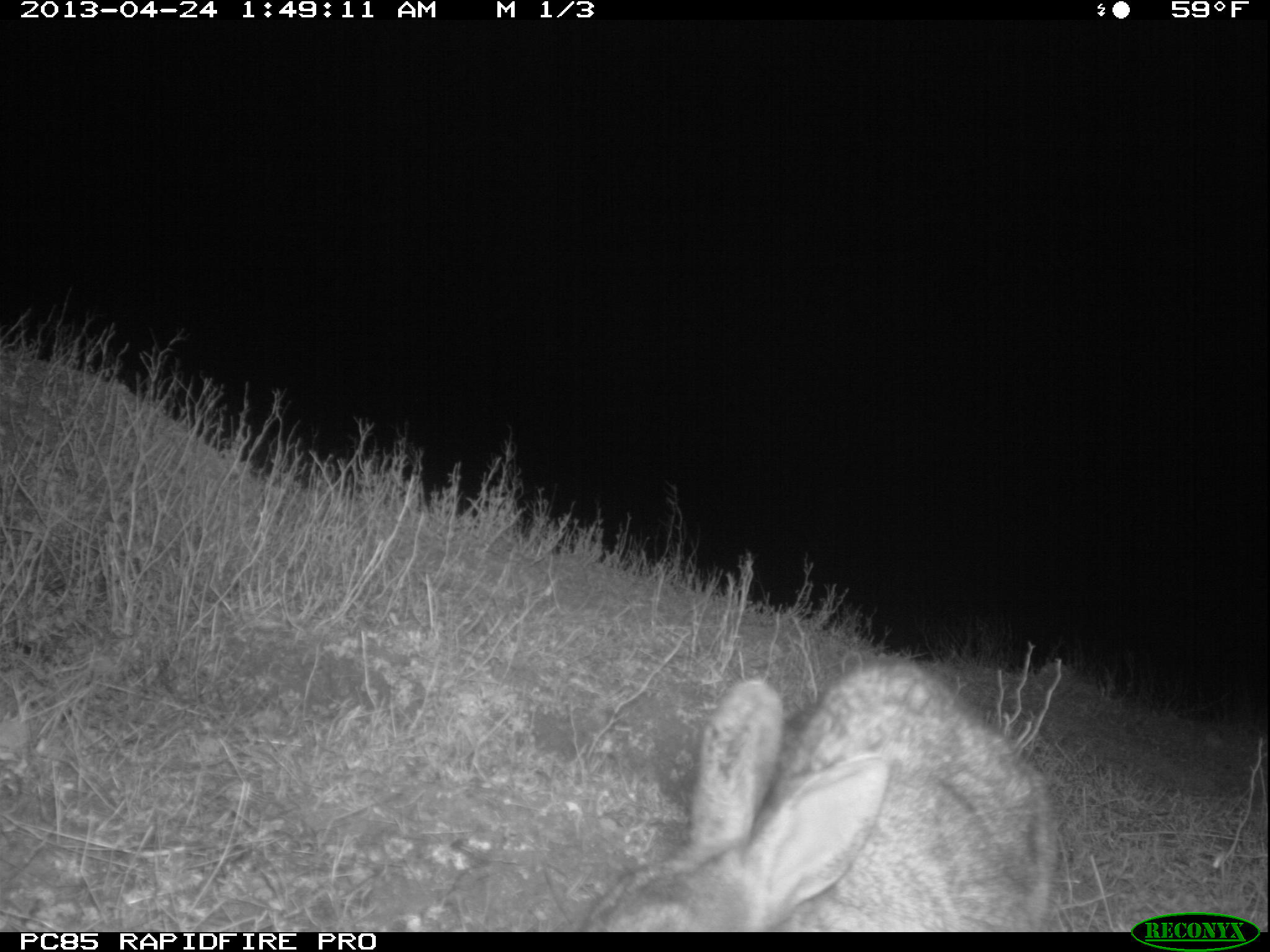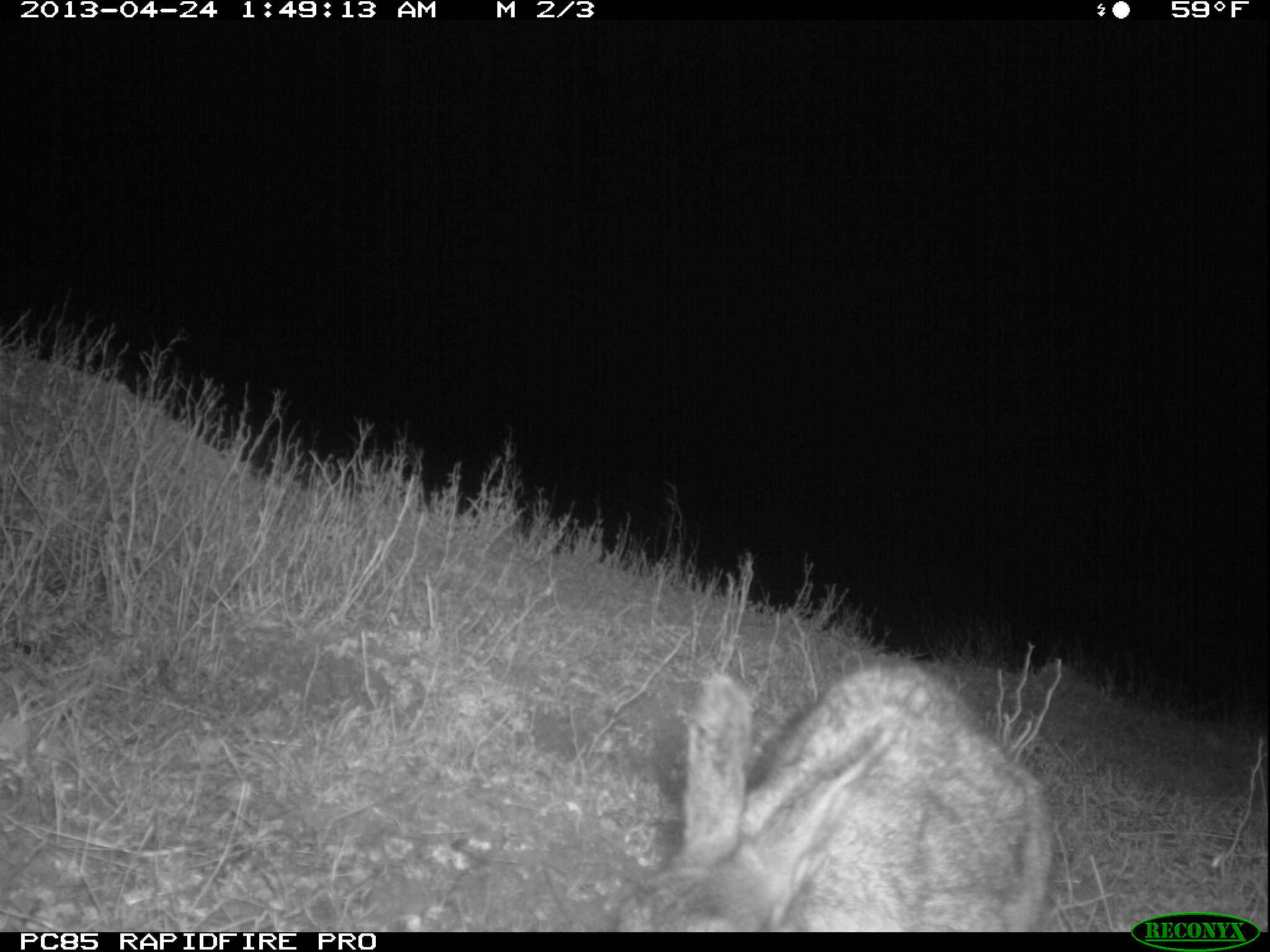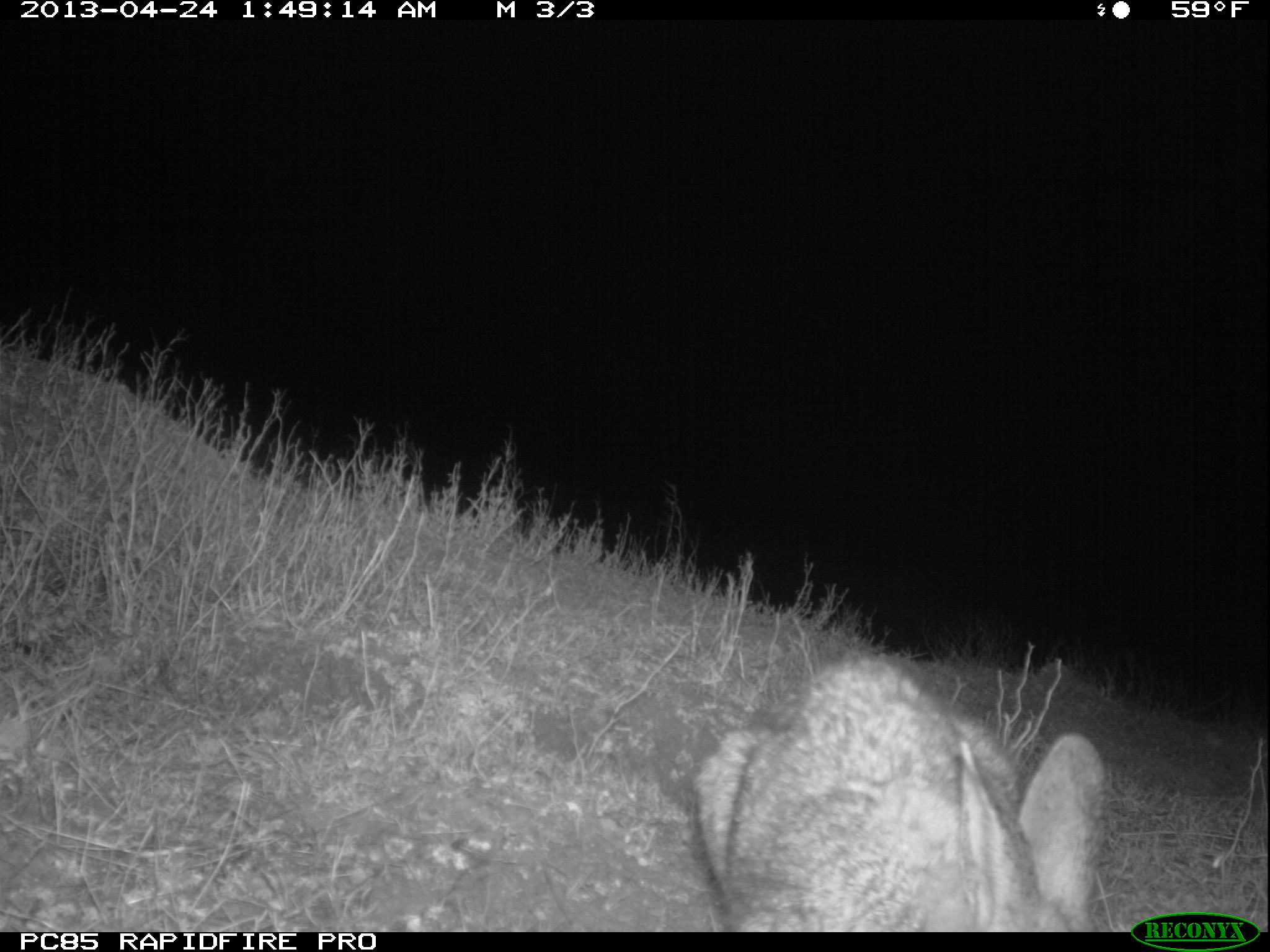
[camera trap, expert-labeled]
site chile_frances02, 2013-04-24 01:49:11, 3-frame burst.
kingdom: Animalia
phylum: Chordata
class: Mammalia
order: Lagomorpha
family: Leporidae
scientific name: Leporidae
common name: rabbits and hares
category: rabbit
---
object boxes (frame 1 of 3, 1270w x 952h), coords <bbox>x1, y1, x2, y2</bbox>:
rabbit: <bbox>564, 660, 1060, 932</bbox>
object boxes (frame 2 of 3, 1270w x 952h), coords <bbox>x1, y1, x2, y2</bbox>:
rabbit: <bbox>613, 658, 1055, 931</bbox>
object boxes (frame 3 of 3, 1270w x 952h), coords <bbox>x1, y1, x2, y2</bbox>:
rabbit: <bbox>685, 647, 1106, 931</bbox>